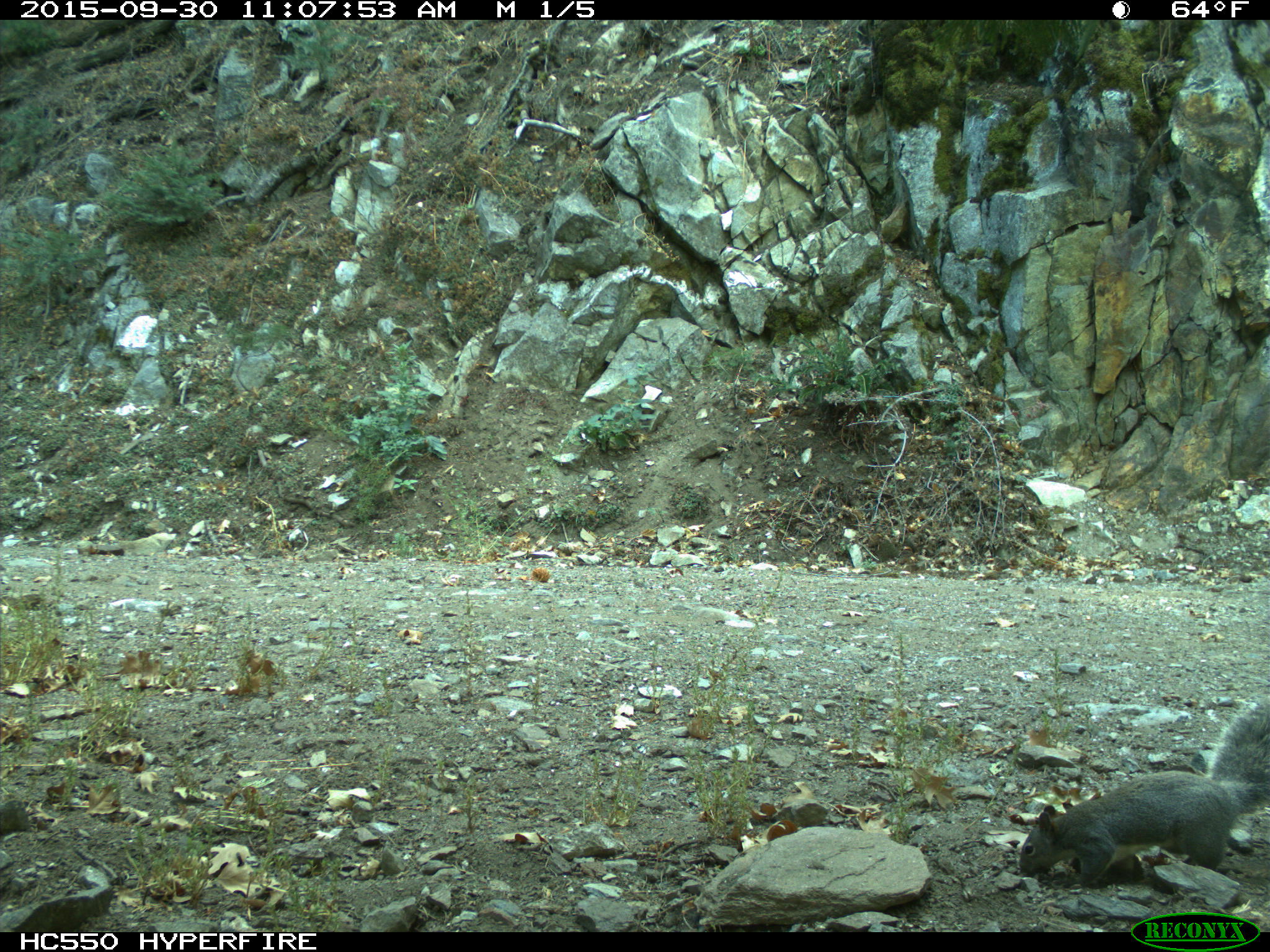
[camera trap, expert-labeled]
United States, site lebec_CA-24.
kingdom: Animalia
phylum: Chordata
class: Mammalia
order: Rodentia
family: Sciuridae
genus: Sciurus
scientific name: Sciurus carolinensis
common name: eastern gray squirrel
Sciurus carolinensis (eastern gray squirrel).